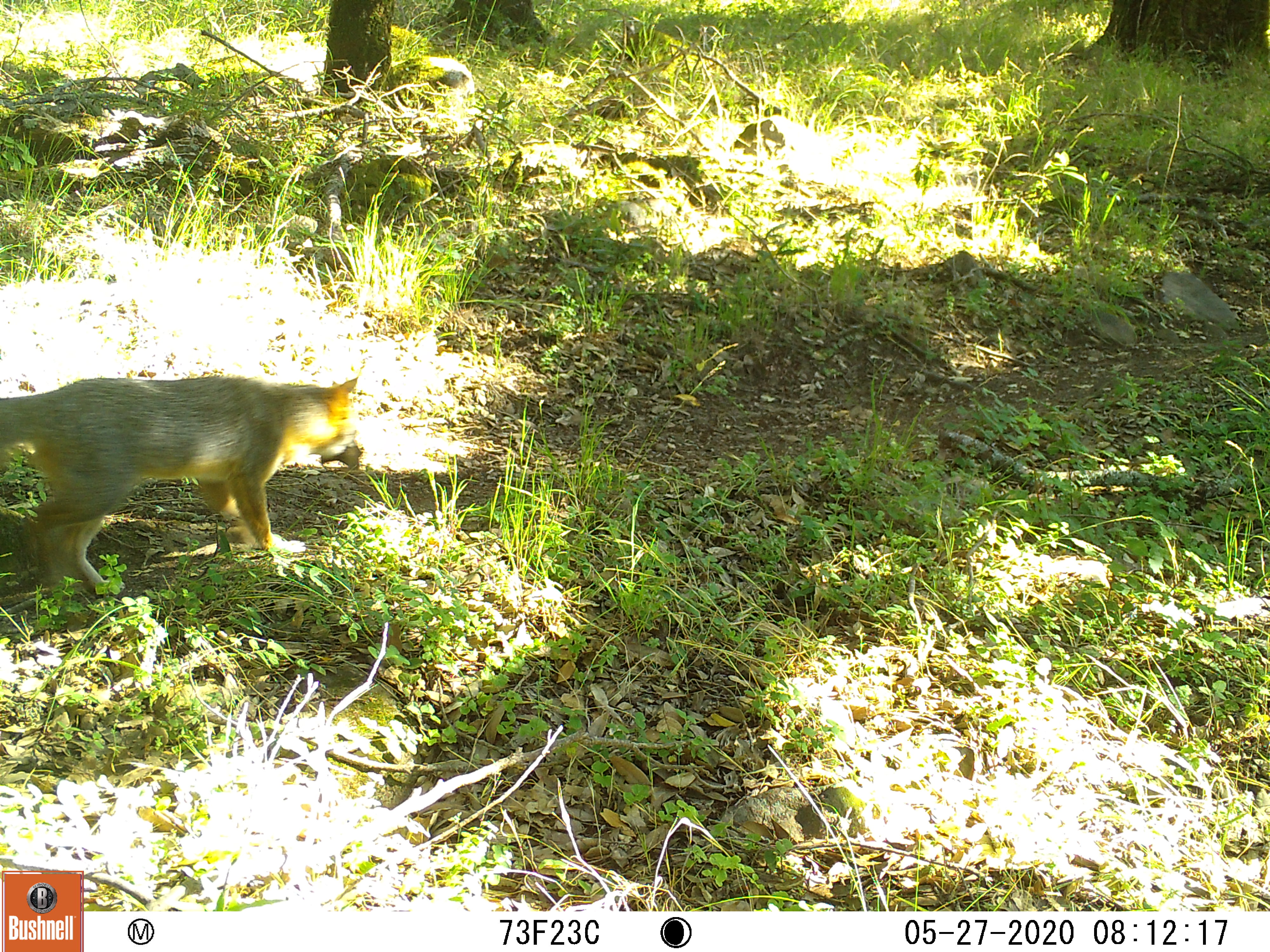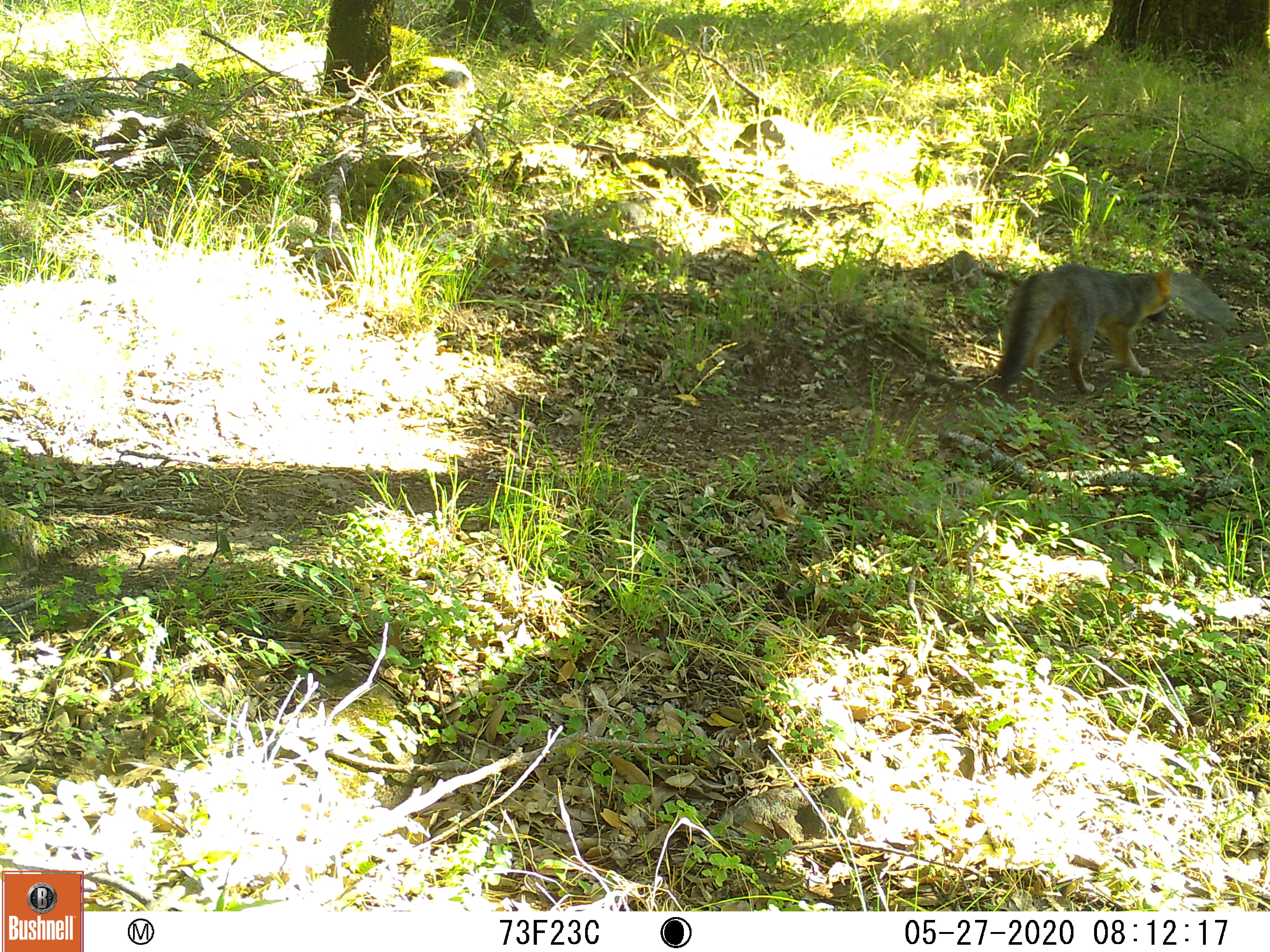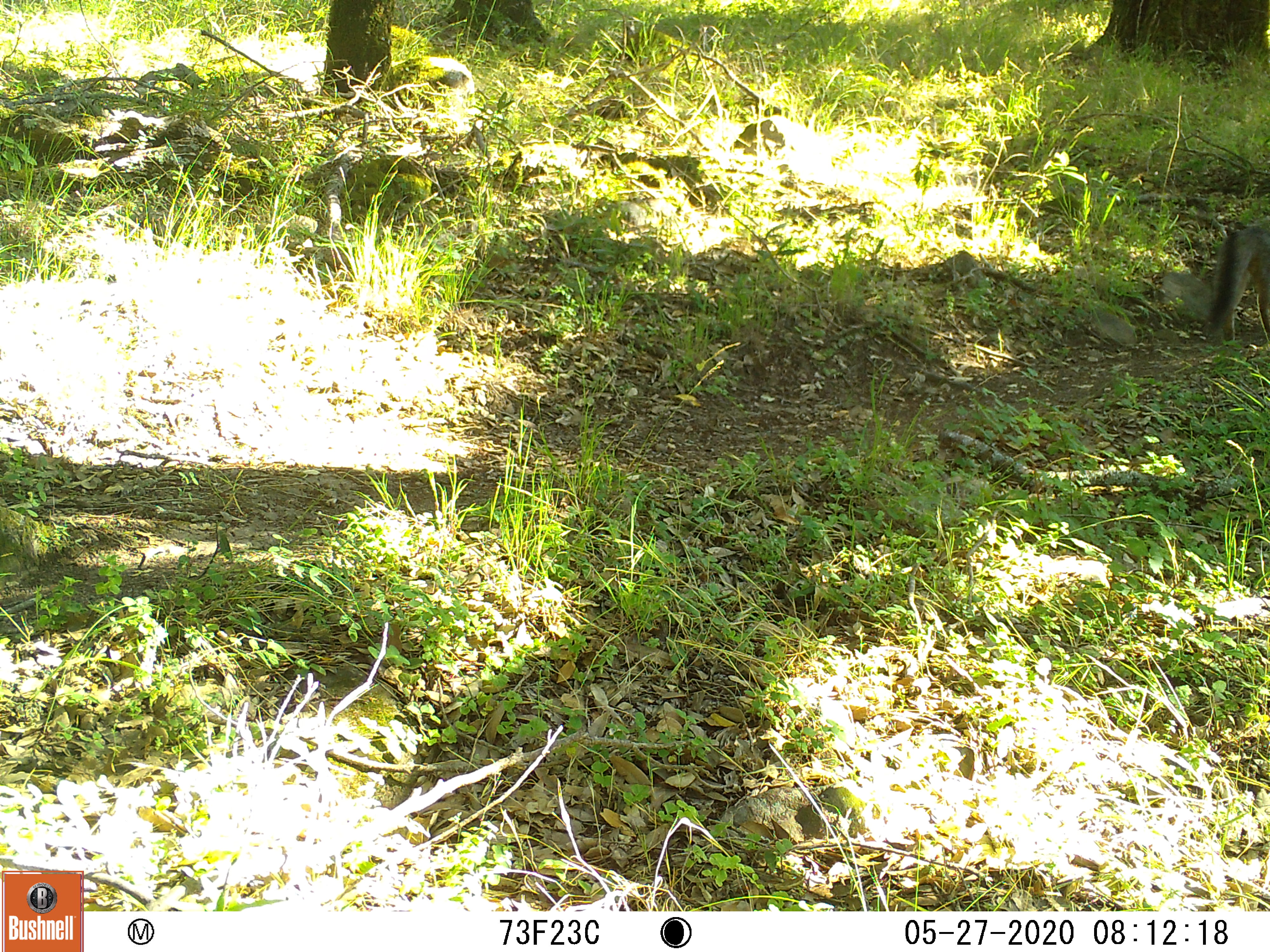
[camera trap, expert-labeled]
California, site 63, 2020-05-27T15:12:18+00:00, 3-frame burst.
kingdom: Animalia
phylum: Chordata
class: Mammalia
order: Carnivora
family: Canidae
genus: Urocyon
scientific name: Urocyon cinereoargenteus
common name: gray fox